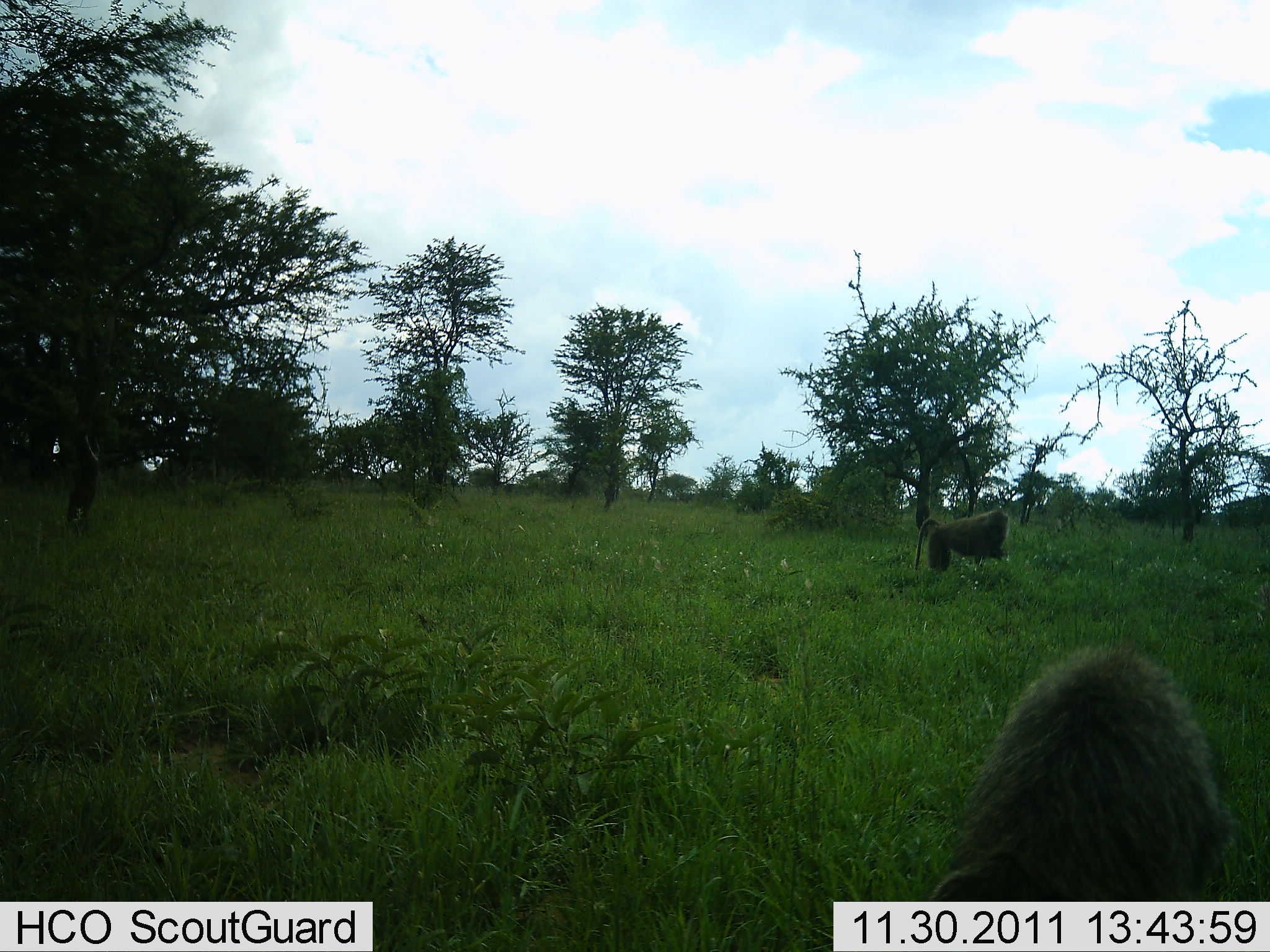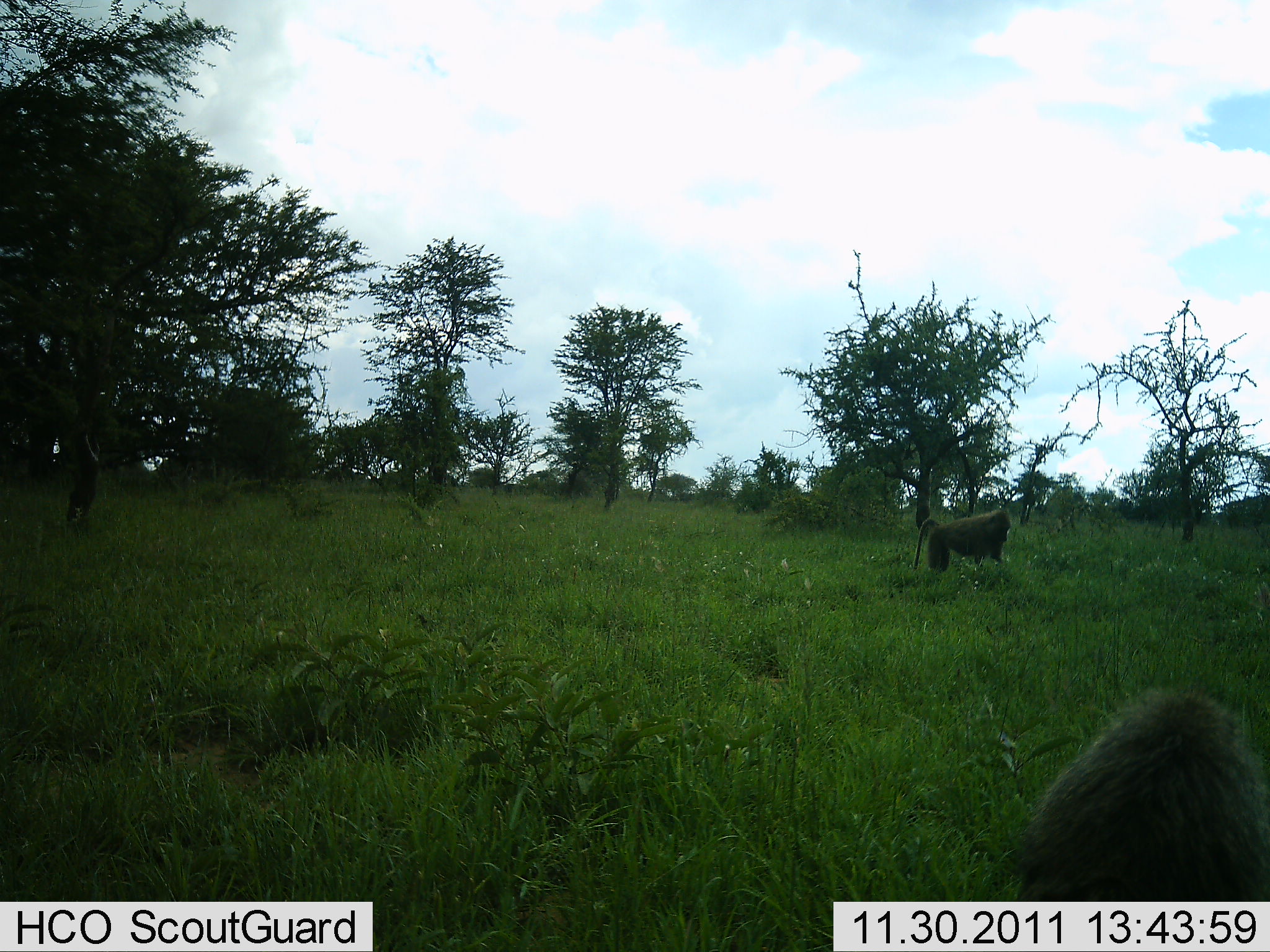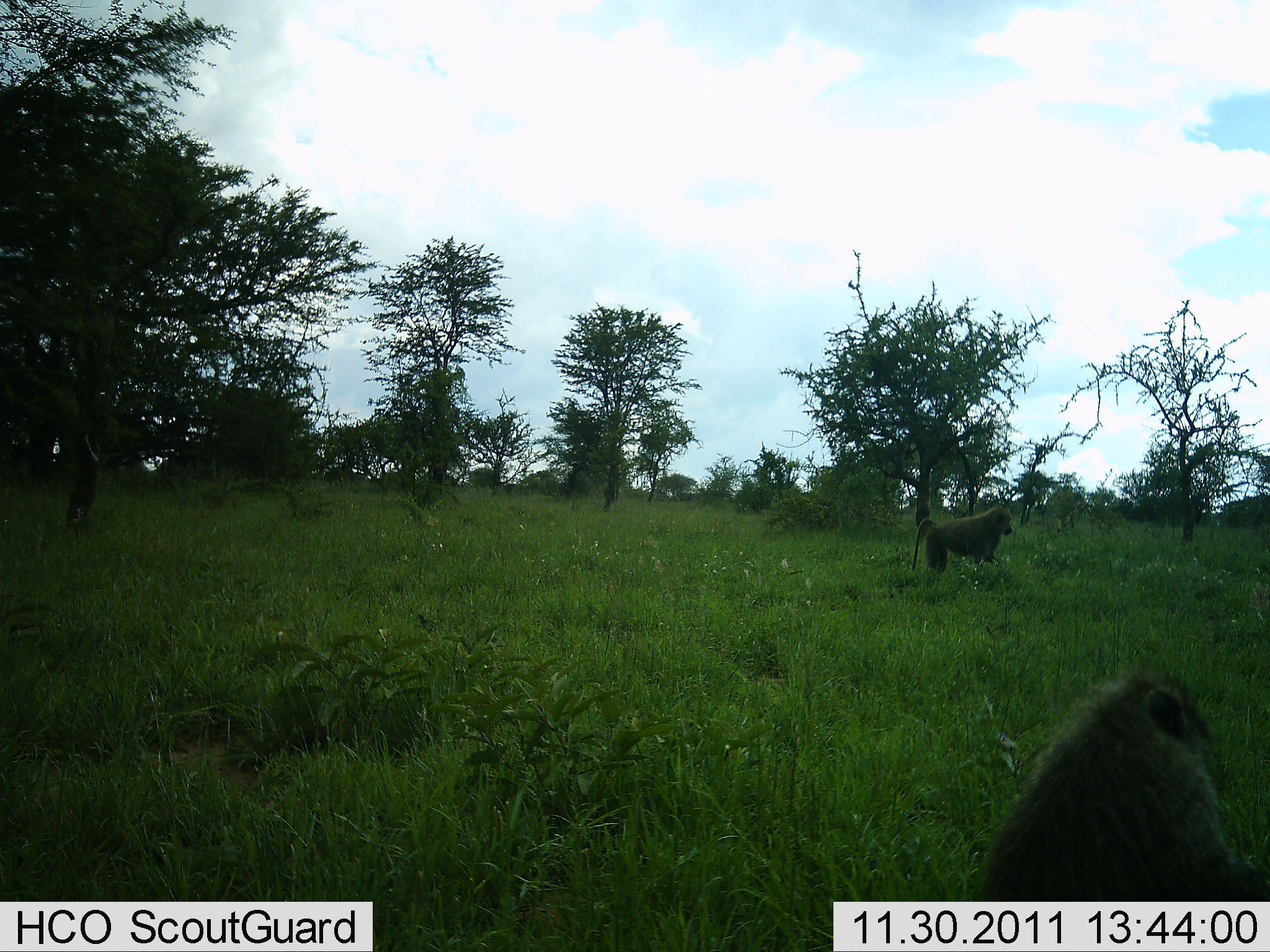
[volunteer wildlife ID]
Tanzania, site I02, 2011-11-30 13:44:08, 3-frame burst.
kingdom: Animalia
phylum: Chordata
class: Mammalia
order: Primates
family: Cercopithecidae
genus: Papio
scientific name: Papio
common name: baboon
Baboon (Papio), count 2. Behavior (volunteer vote fractions): standing 100%, resting 23%, moving 0%, interacting 0%. Young present (vote fraction): 0%. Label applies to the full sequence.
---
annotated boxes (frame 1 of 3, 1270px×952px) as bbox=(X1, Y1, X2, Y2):
animal: bbox=(921, 644, 1246, 903); bbox=(913, 510, 1010, 581)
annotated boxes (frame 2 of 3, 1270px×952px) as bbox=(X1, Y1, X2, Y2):
animal: bbox=(1008, 689, 1269, 902); bbox=(911, 511, 1012, 574)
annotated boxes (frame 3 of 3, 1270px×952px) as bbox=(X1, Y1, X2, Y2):
animal: bbox=(978, 670, 1270, 904); bbox=(911, 509, 1013, 575)